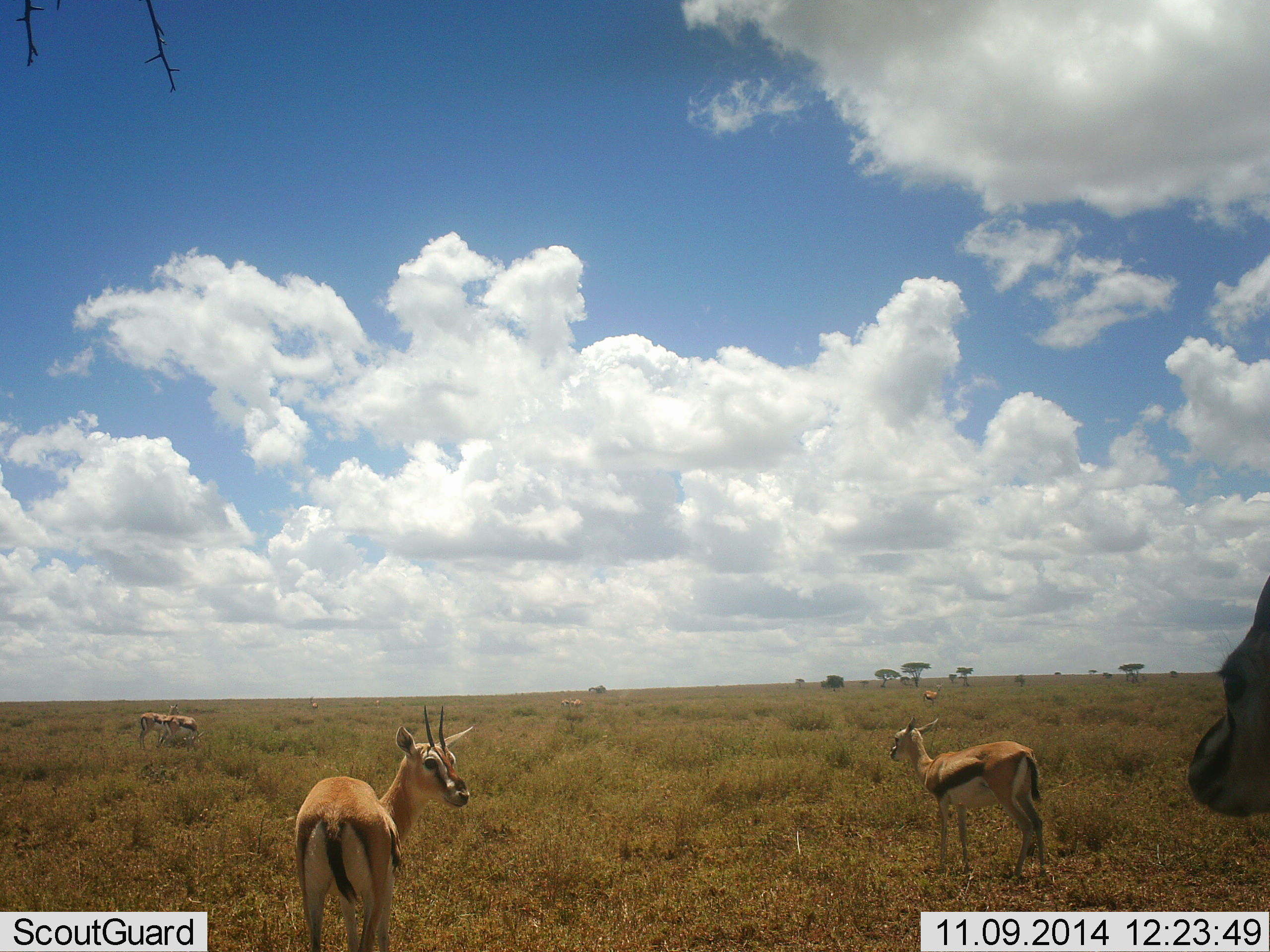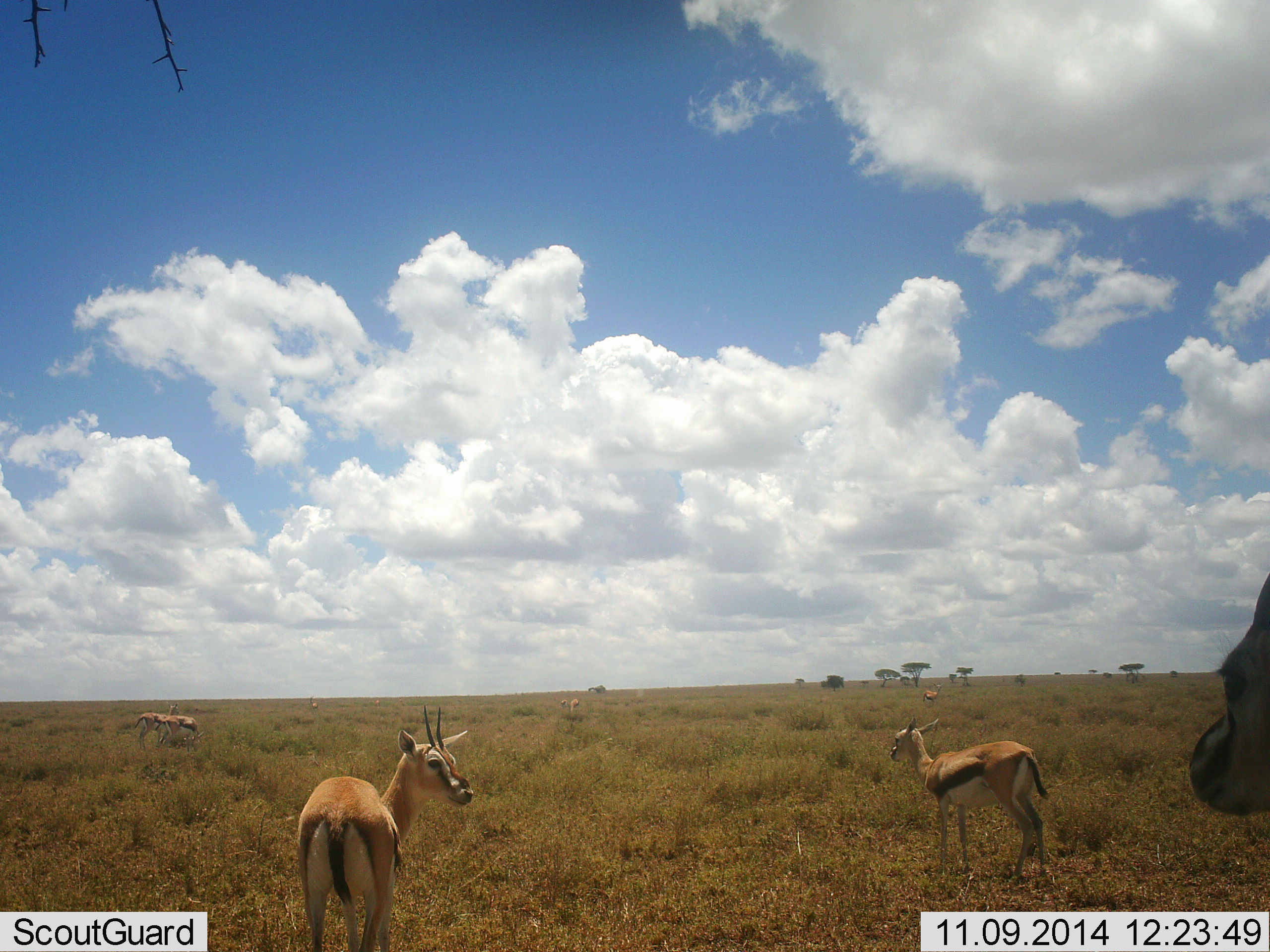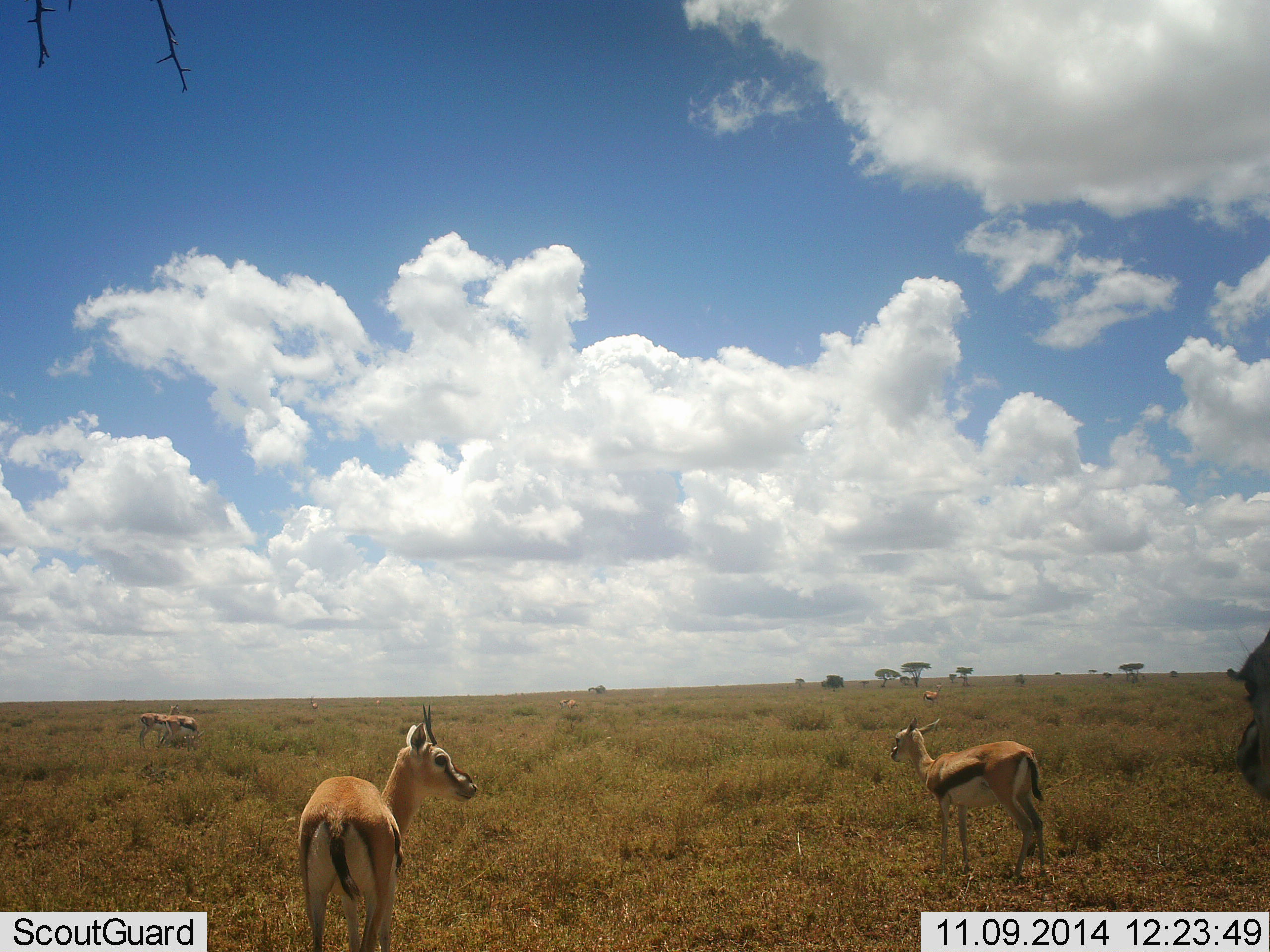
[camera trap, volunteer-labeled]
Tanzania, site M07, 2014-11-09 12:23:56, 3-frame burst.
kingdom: Animalia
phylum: Chordata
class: Mammalia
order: Artiodactyla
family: Bovidae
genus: Eudorcas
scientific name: Eudorcas thomsonii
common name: thomson's gazelle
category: gazellethomsons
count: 7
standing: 90%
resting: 0%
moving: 20%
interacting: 0%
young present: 0%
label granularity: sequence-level